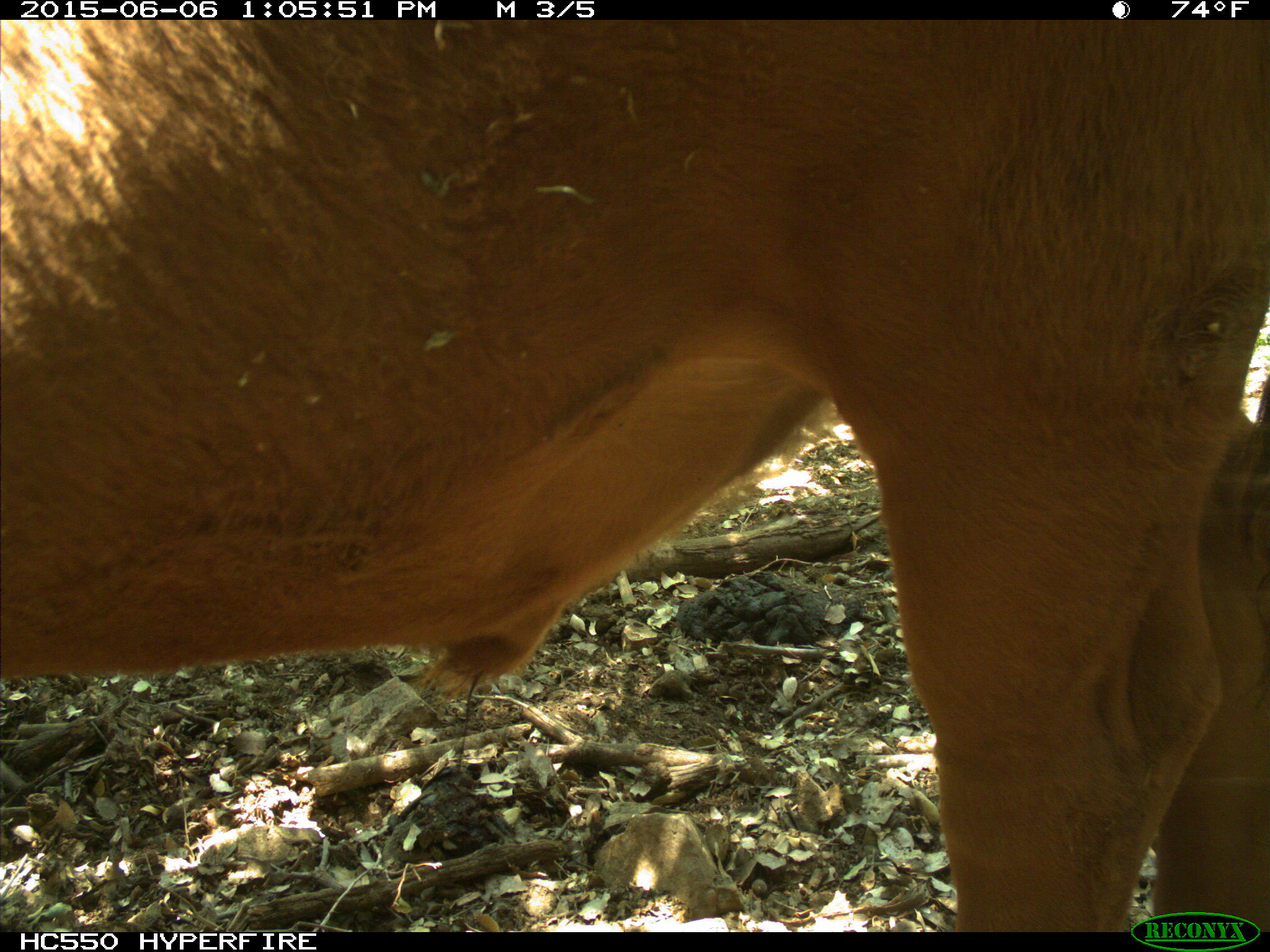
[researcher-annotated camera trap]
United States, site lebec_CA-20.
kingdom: Animalia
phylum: Chordata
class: Mammalia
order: Artiodactyla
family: Bovidae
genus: Bos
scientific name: Bos taurus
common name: domestic cow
Bos taurus (domestic cow).